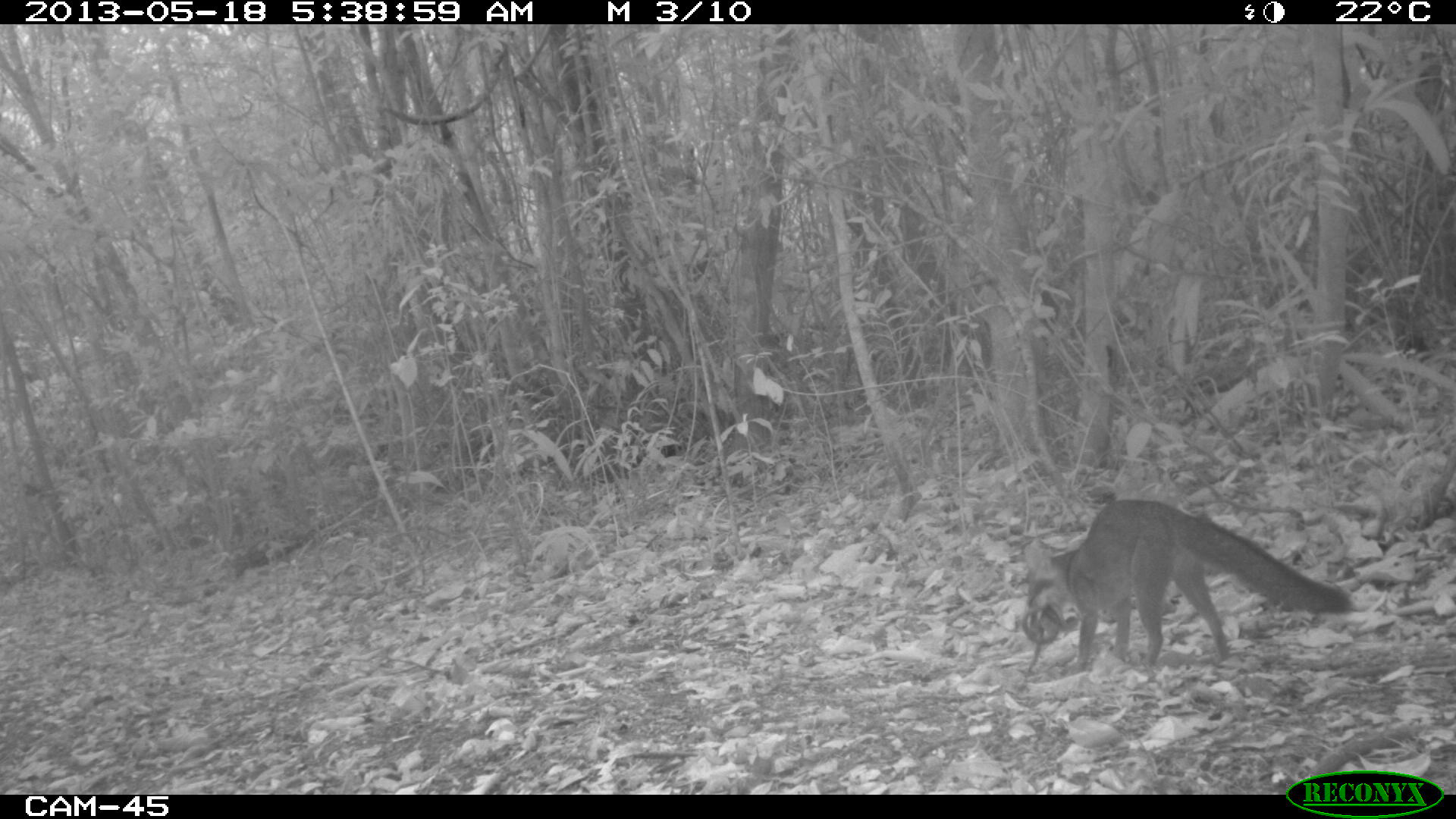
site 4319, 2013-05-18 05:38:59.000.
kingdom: Animalia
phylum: Chordata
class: Mammalia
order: Carnivora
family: Canidae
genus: Urocyon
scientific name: Urocyon cinereoargenteus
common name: gray fox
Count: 1.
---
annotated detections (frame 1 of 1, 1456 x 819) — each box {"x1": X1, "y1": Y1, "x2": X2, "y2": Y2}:
urocyon cinereoargenteus: {"x1": 1019, "y1": 498, "x2": 1352, "y2": 672}